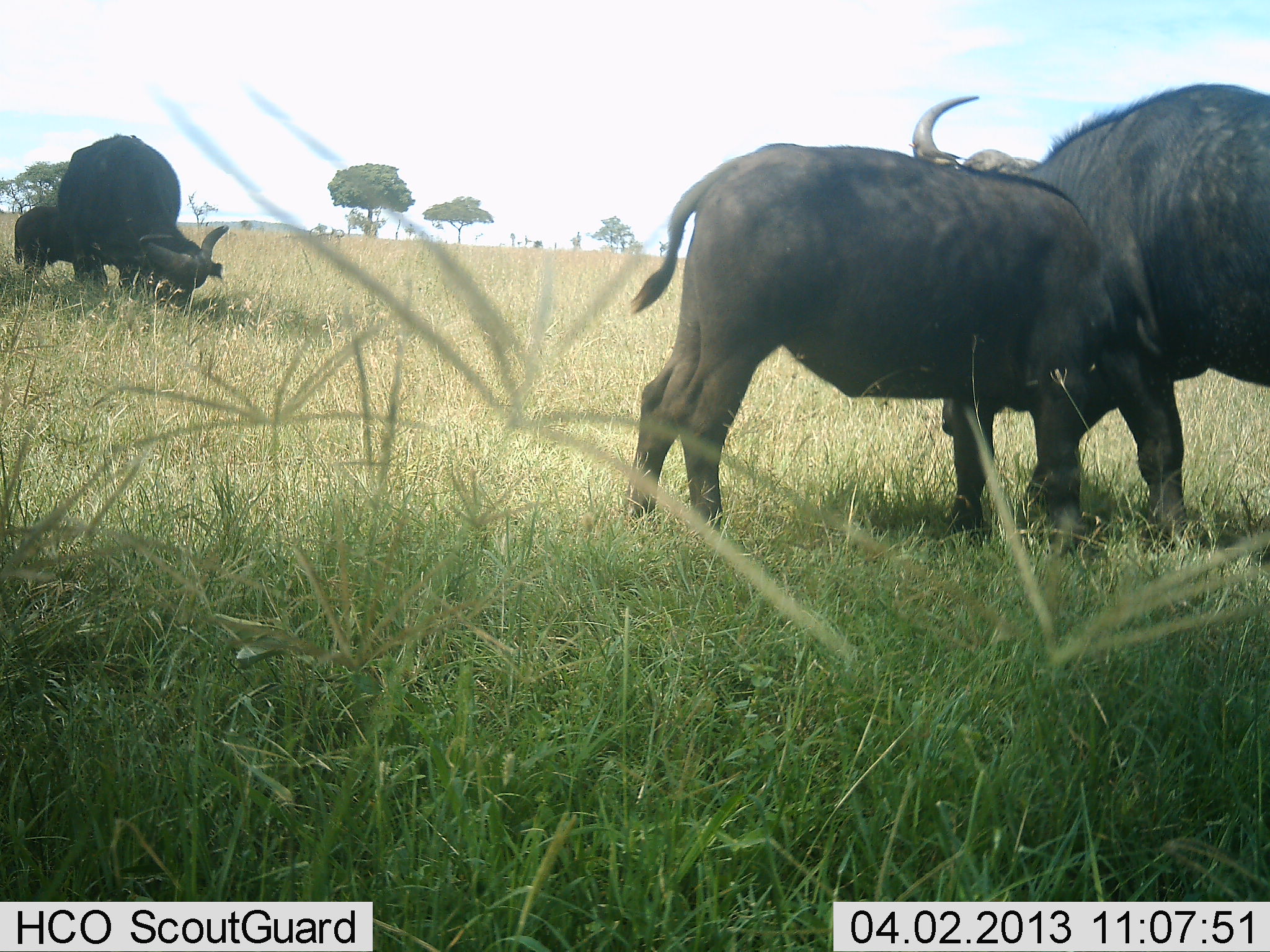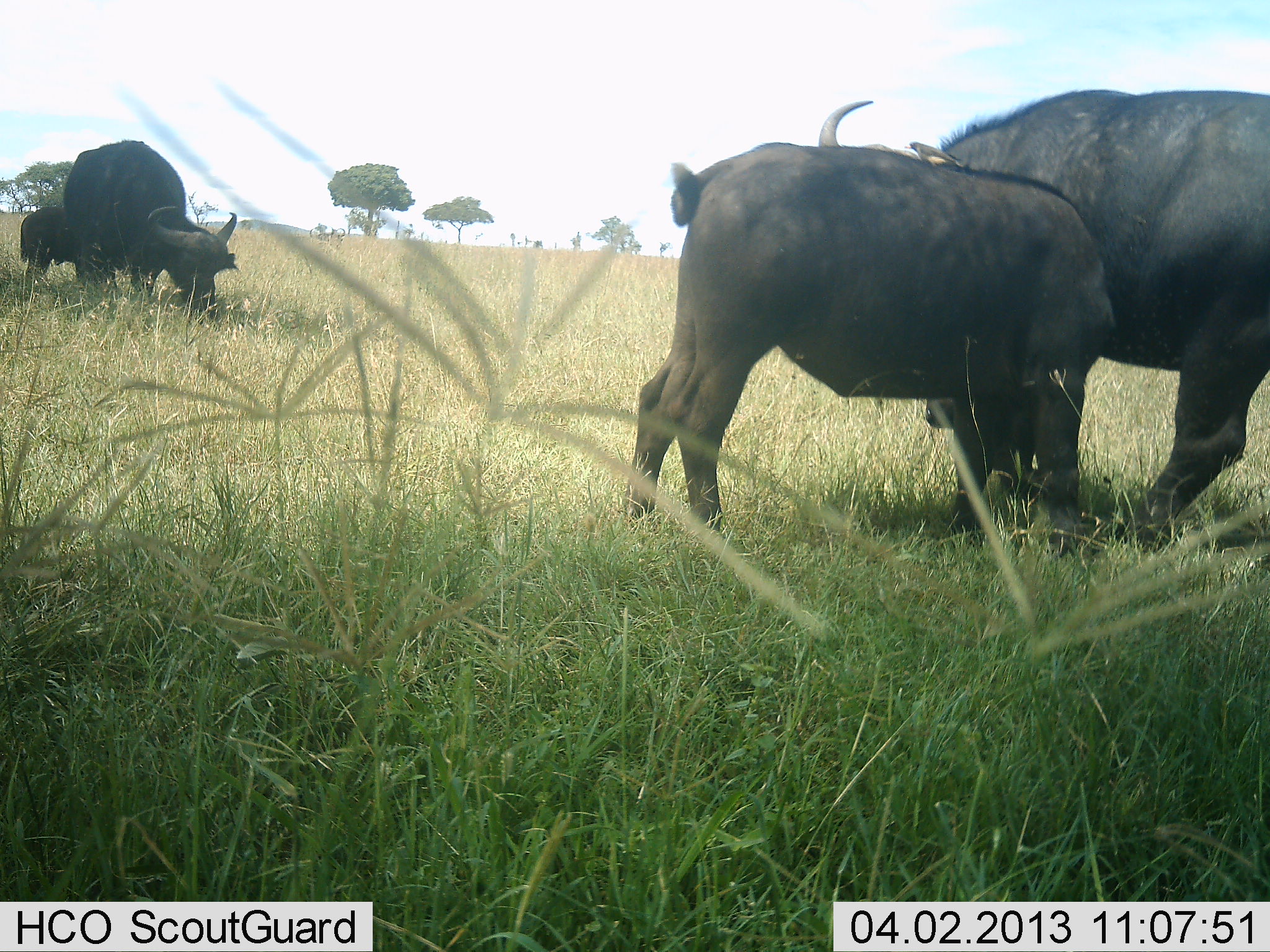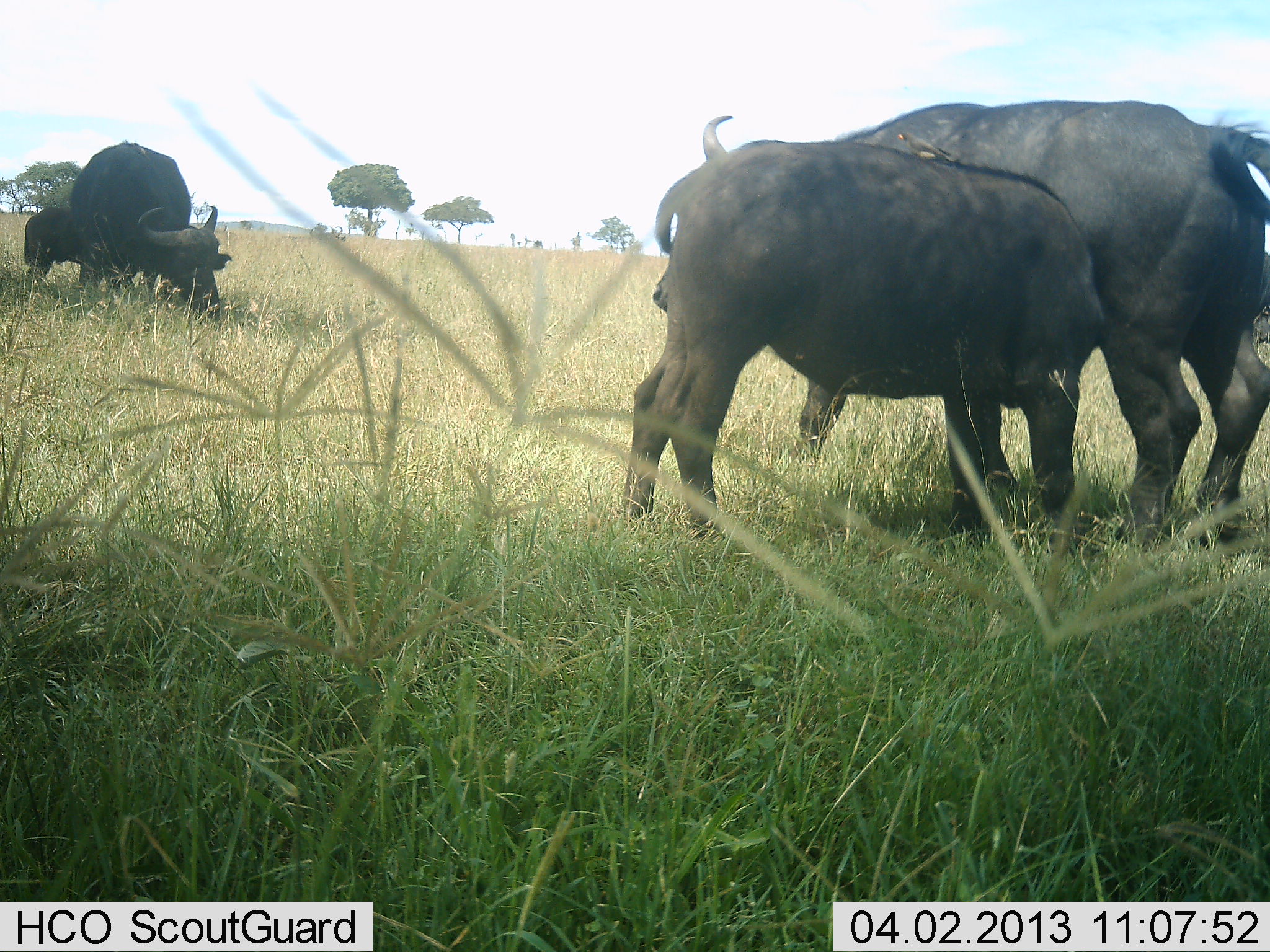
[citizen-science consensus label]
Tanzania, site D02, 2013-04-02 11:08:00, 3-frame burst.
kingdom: Animalia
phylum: Chordata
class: Mammalia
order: Artiodactyla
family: Bovidae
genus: Syncerus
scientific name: Syncerus caffer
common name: cape buffalo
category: buffalo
Buffalo (cape buffalo) (Syncerus caffer), count 4. Behavior (volunteer vote fractions): standing 71%, resting 5%, moving 33%, interacting 5%. Young present (vote fraction): 76%. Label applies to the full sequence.